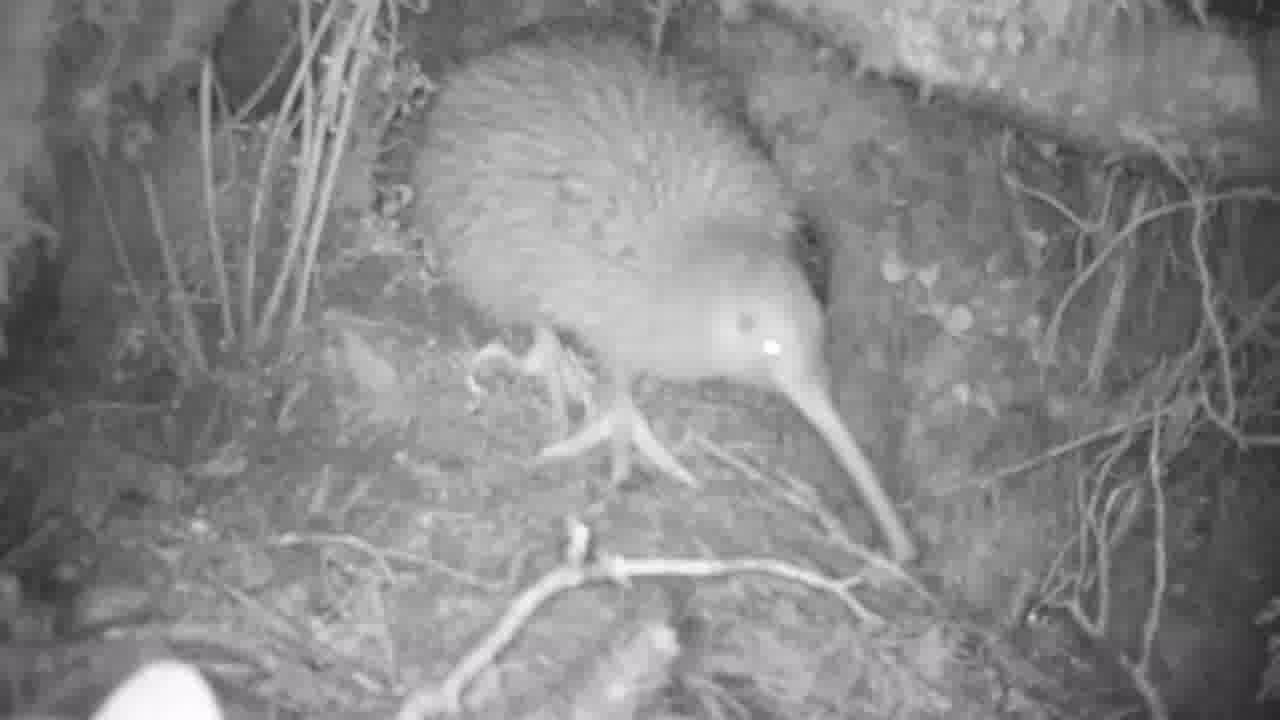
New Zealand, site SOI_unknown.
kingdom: Animalia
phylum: Chordata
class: Aves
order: Apterygiformes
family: Apterygidae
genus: Apteryx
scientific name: Apteryx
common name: kiwi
Kiwi (Apteryx).